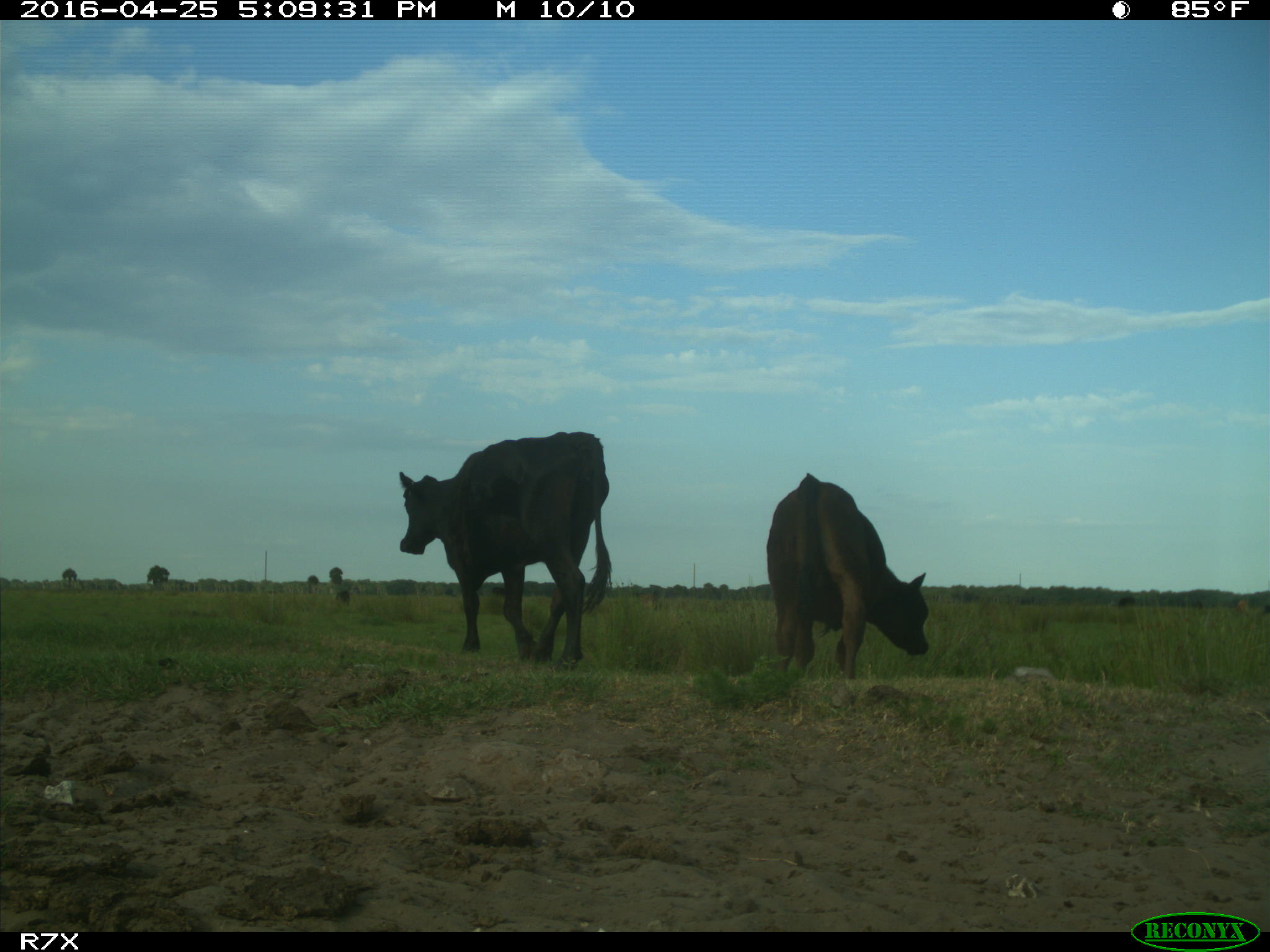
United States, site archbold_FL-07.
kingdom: Animalia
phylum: Chordata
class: Mammalia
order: Artiodactyla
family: Bovidae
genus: Bos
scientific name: Bos taurus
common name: domestic cow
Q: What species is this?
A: Bos taurus (domestic cow).